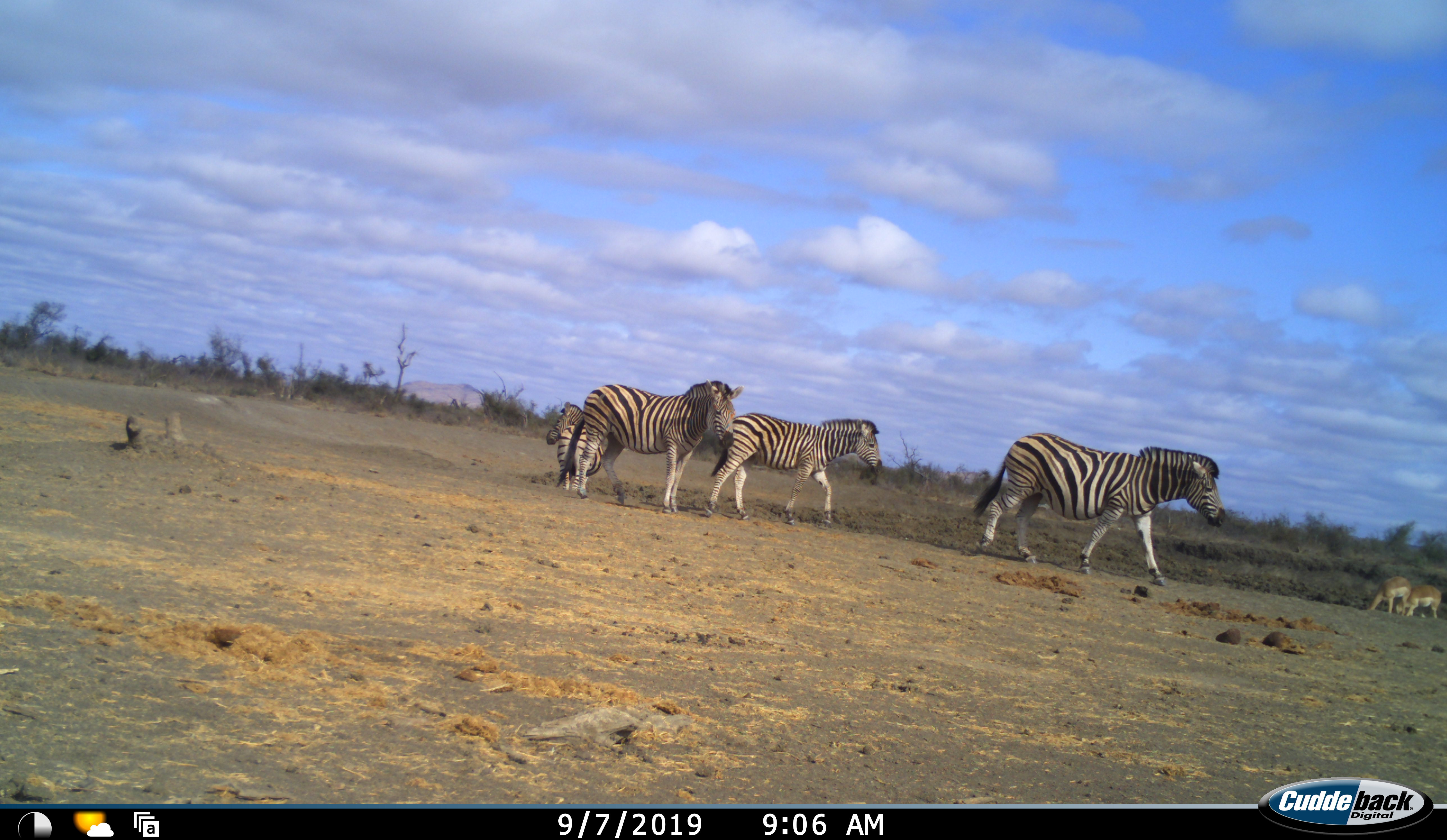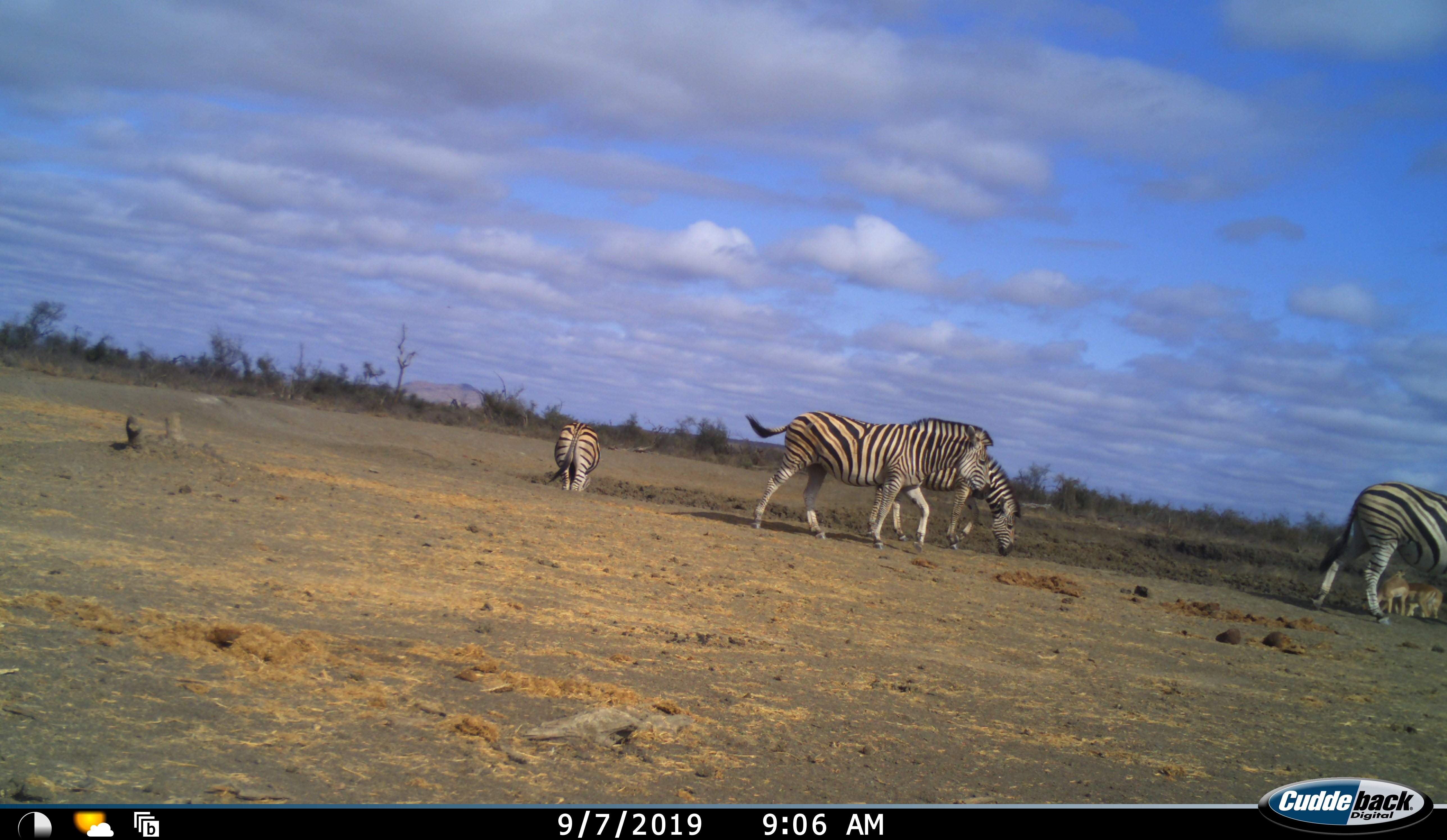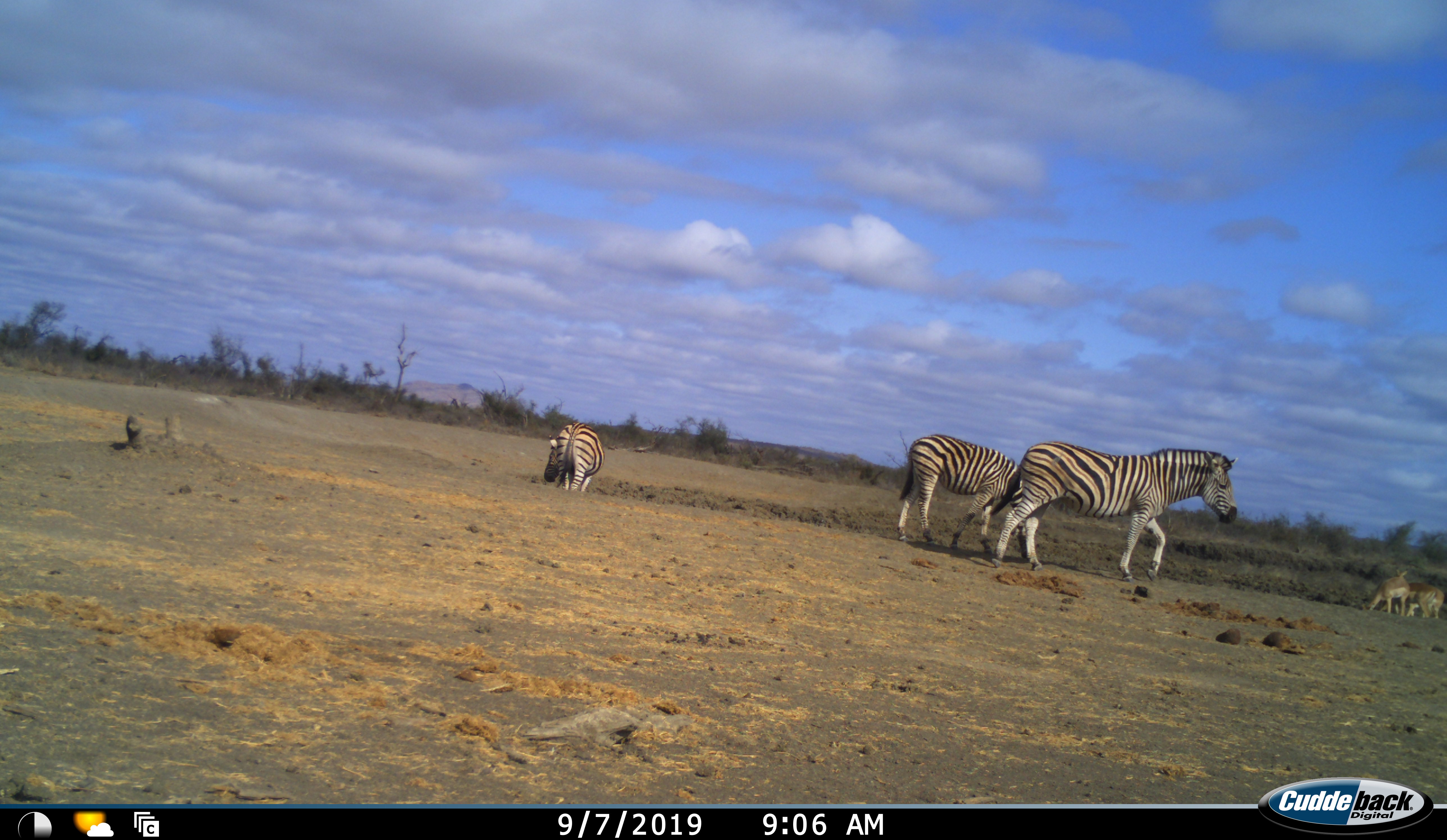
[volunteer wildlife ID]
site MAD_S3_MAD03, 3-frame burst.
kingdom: Animalia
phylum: Chordata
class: Mammalia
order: Artiodactyla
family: Bovidae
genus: Aepyceros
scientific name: Aepyceros melampus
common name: impala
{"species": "impala (Aepyceros melampus)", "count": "2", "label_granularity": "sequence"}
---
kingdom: Animalia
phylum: Chordata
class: Mammalia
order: Perissodactyla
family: Equidae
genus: Equus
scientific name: Equus quagga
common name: plains zebra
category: zebraplains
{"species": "zebraplains (plains zebra) (Equus quagga)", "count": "4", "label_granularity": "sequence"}